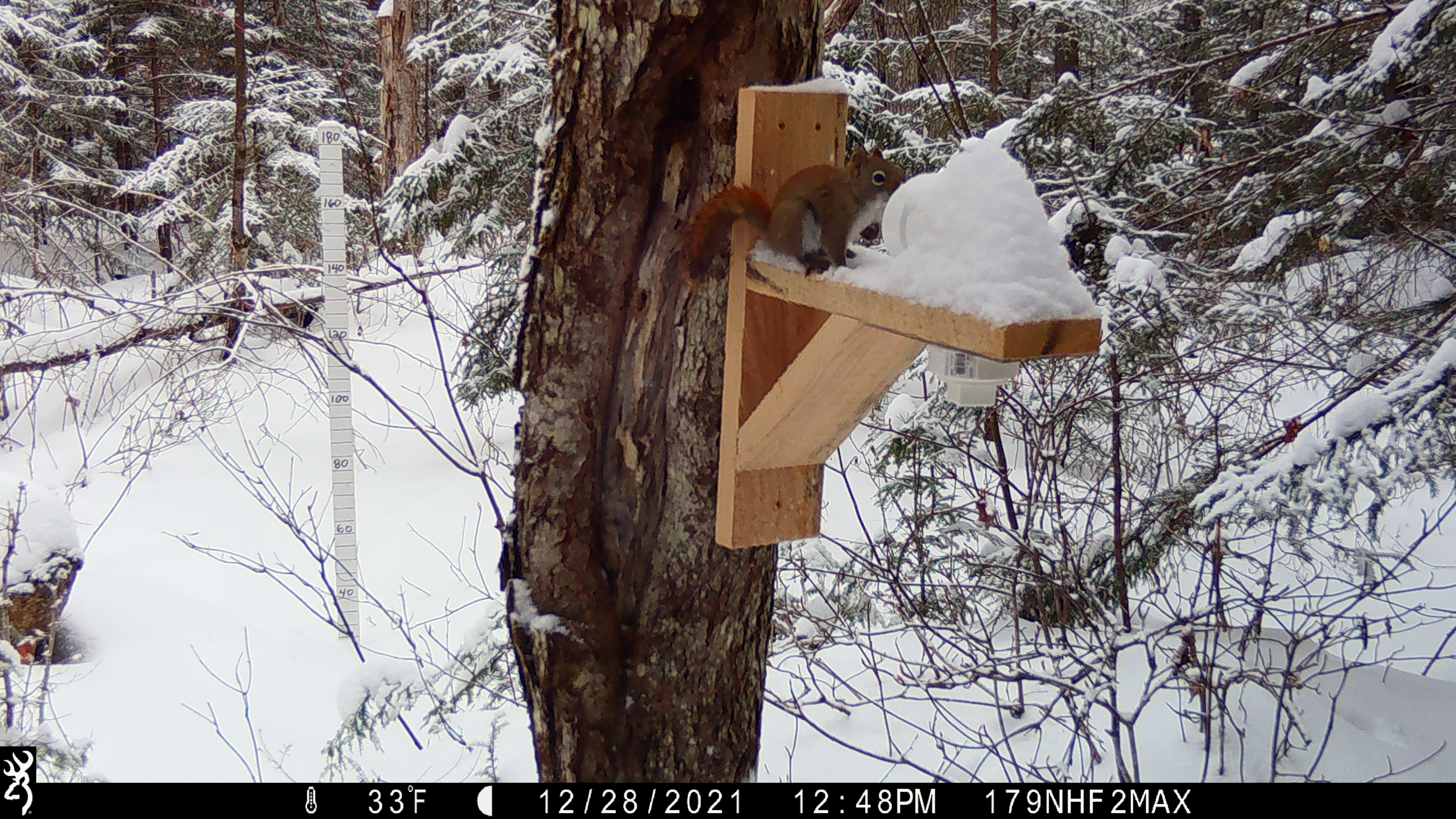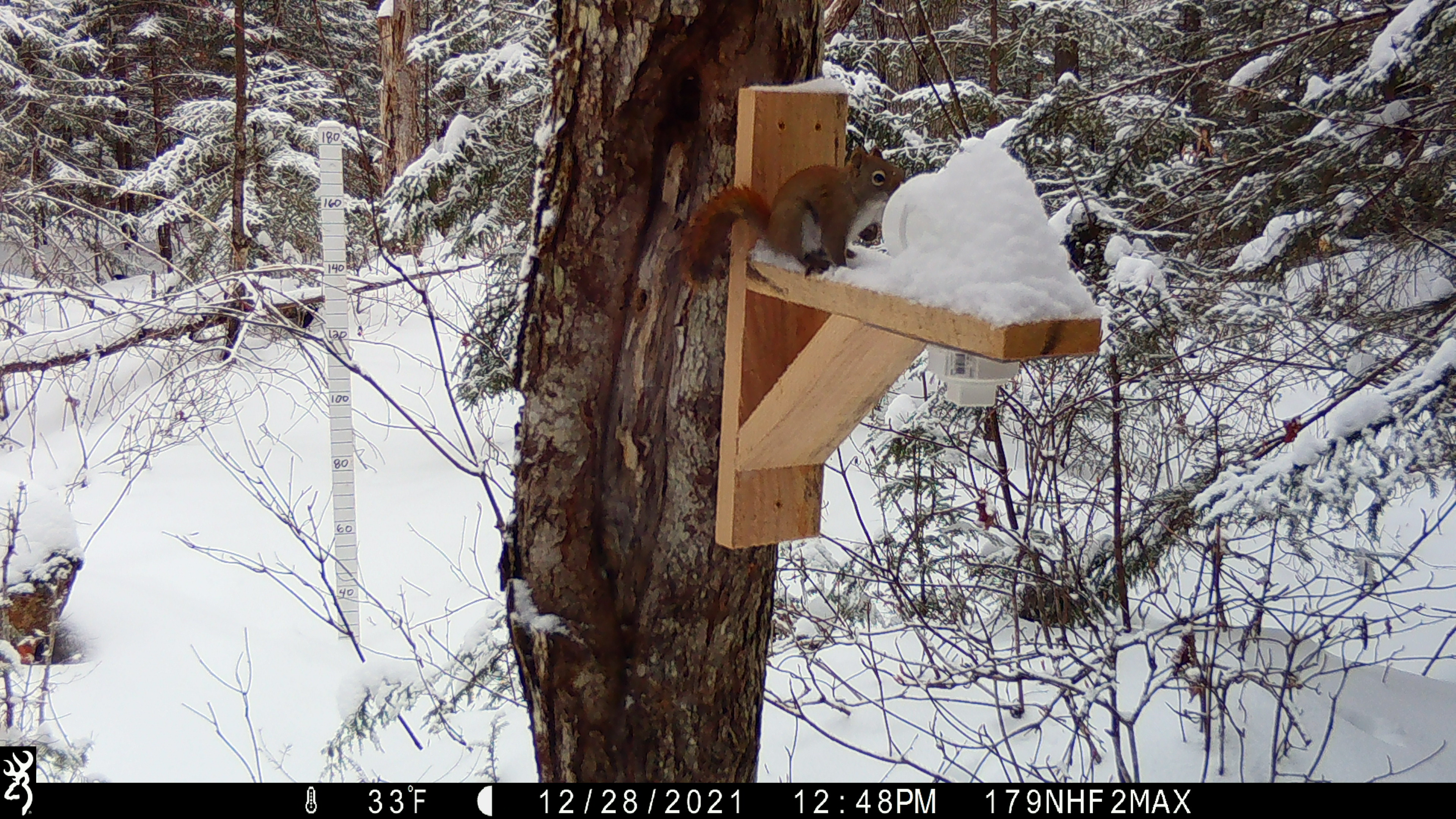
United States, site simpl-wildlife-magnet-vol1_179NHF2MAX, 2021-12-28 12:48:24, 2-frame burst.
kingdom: Animalia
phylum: Chordata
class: Mammalia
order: Rodentia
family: Sciuridae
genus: Tamiasciurus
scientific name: Tamiasciurus hudsonicus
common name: red squirrel